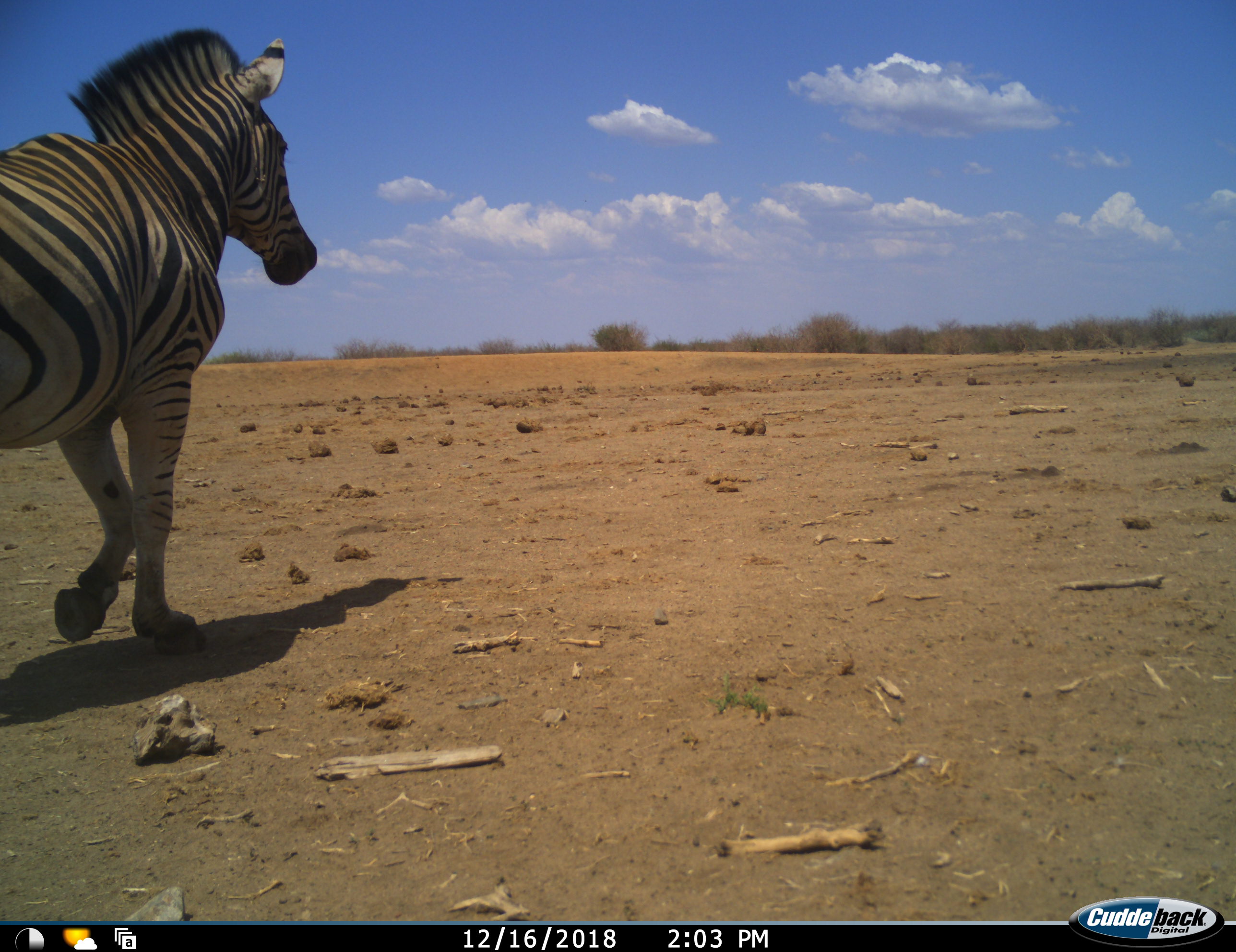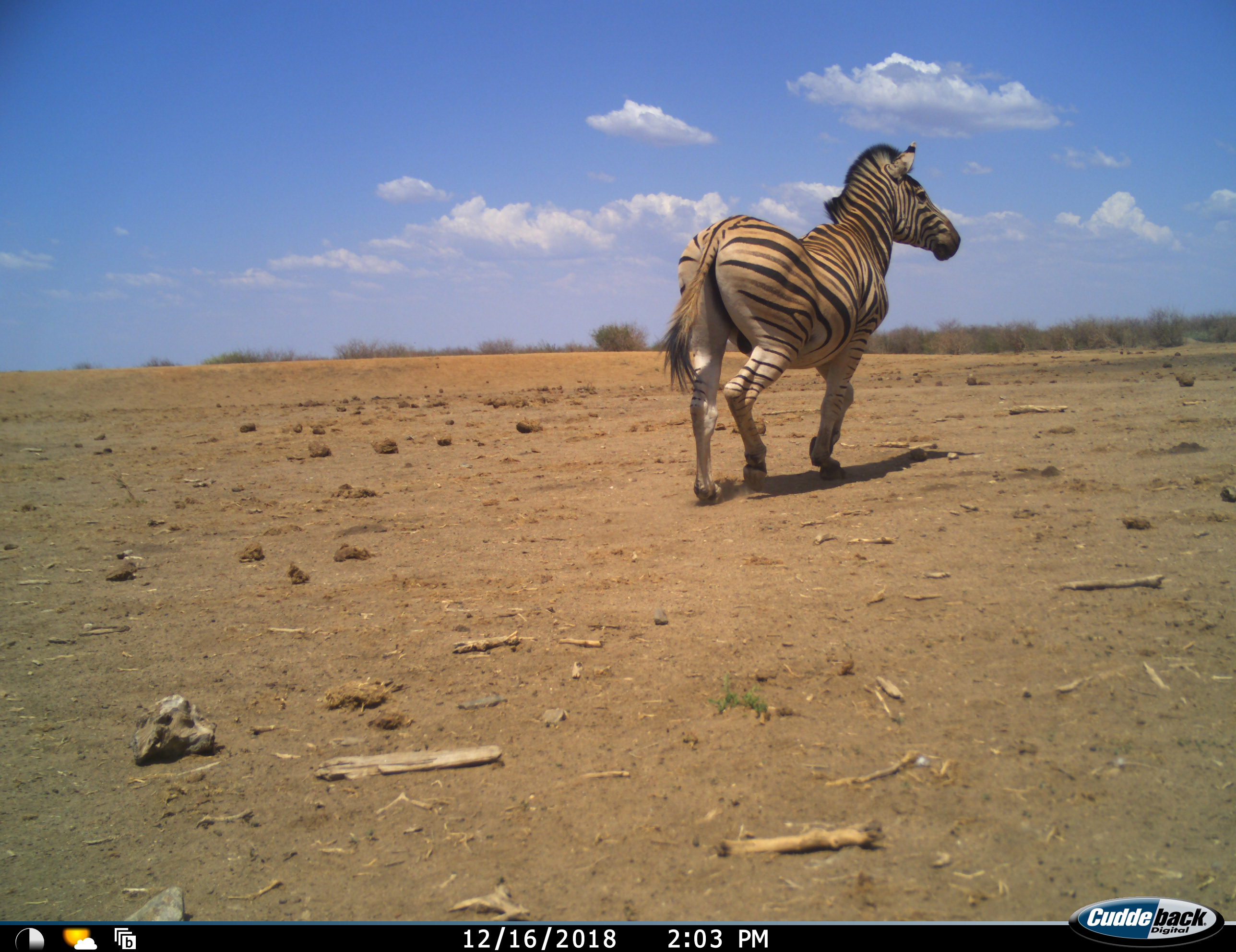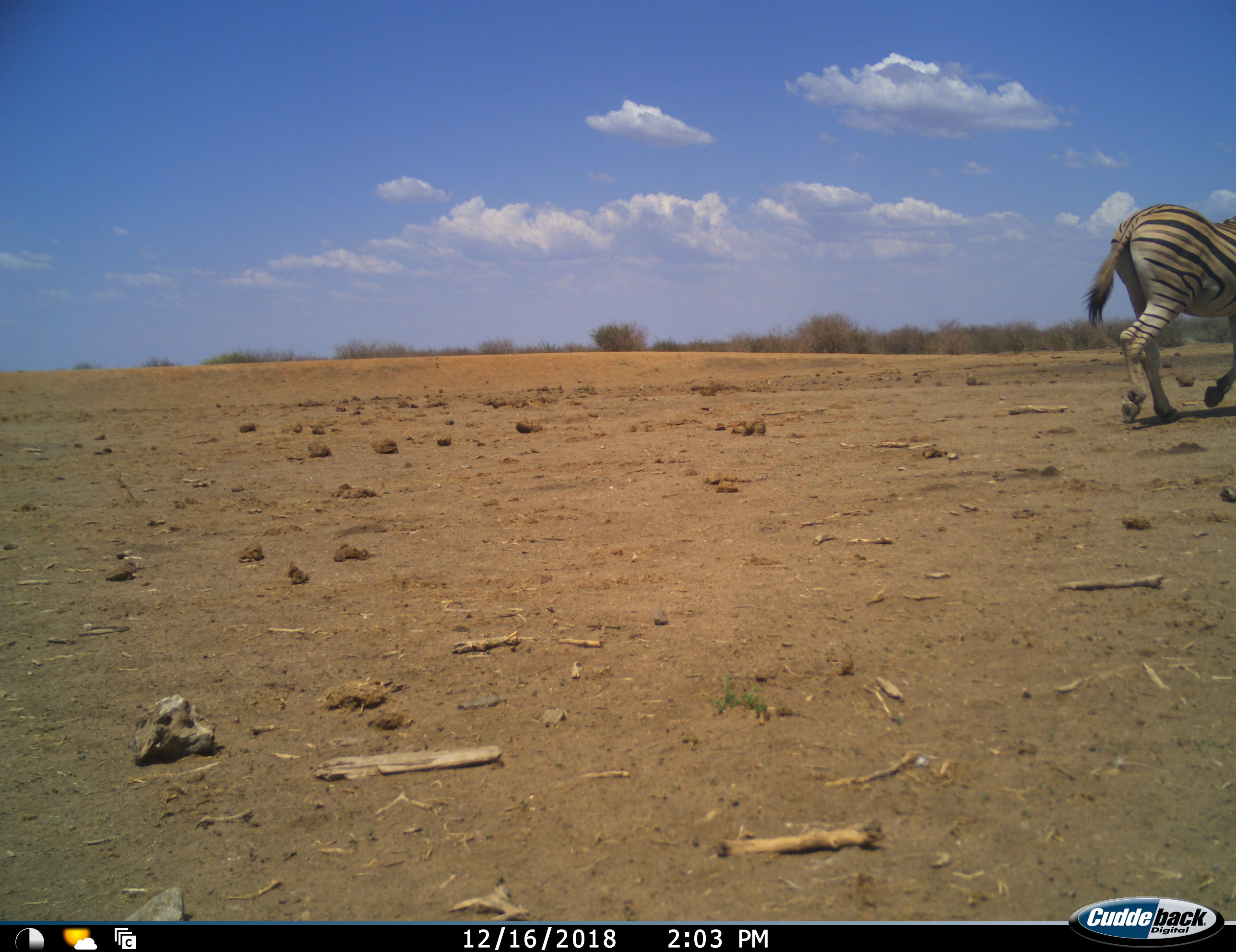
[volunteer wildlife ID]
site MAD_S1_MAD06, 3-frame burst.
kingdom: Animalia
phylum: Chordata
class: Mammalia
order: Perissodactyla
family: Equidae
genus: Equus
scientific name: Equus quagga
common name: plains zebra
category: zebraplains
Zebraplains (plains zebra) (Equus quagga), count 1. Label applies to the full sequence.